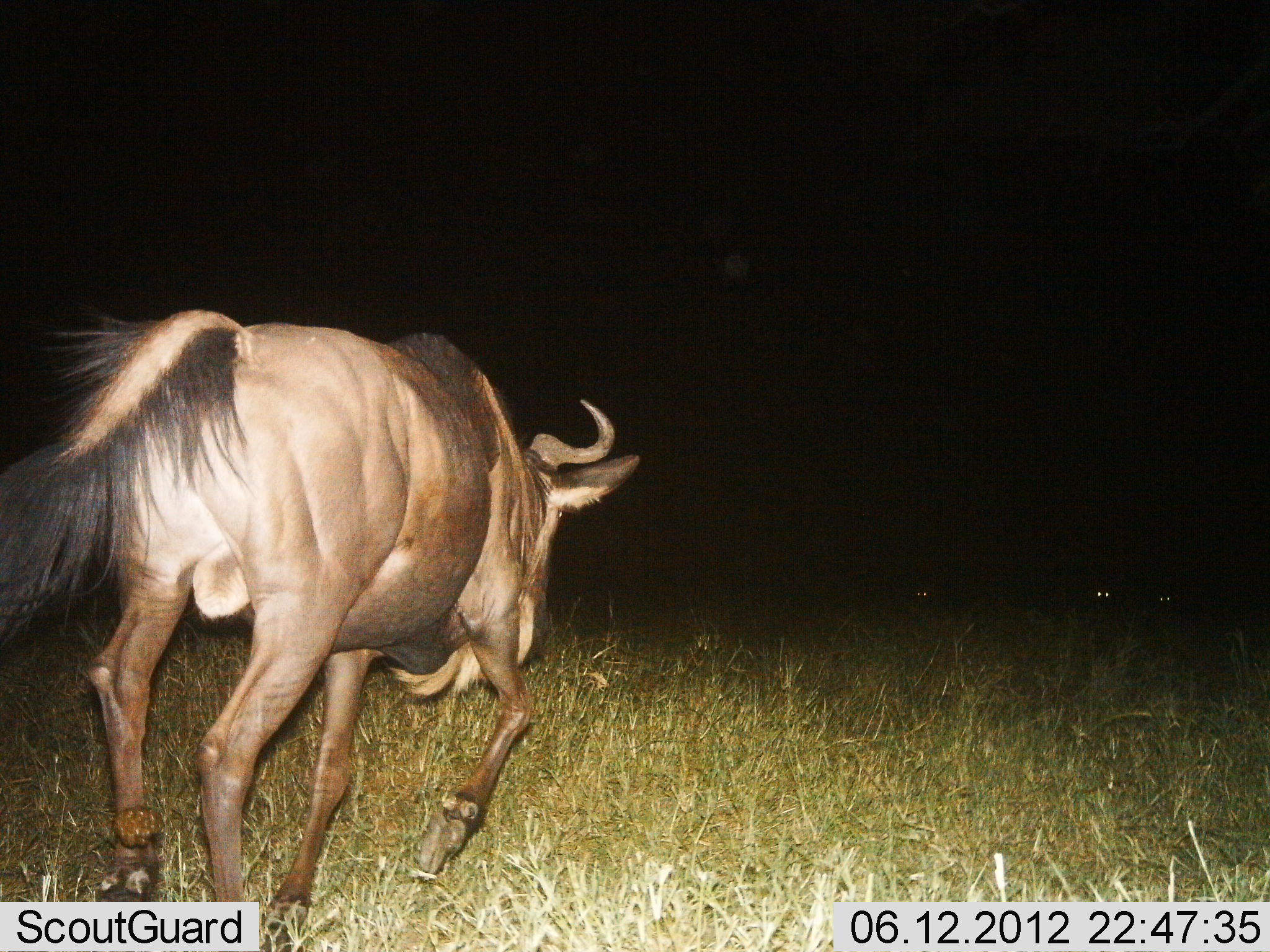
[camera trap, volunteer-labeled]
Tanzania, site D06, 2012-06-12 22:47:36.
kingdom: Animalia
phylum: Chordata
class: Mammalia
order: Artiodactyla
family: Bovidae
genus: Connochaetes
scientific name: Connochaetes taurinus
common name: blue wildebeest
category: wildebeest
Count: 1.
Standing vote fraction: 10%.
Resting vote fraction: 0%.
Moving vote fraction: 100%.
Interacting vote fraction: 0%.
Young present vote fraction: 0%.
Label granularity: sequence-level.